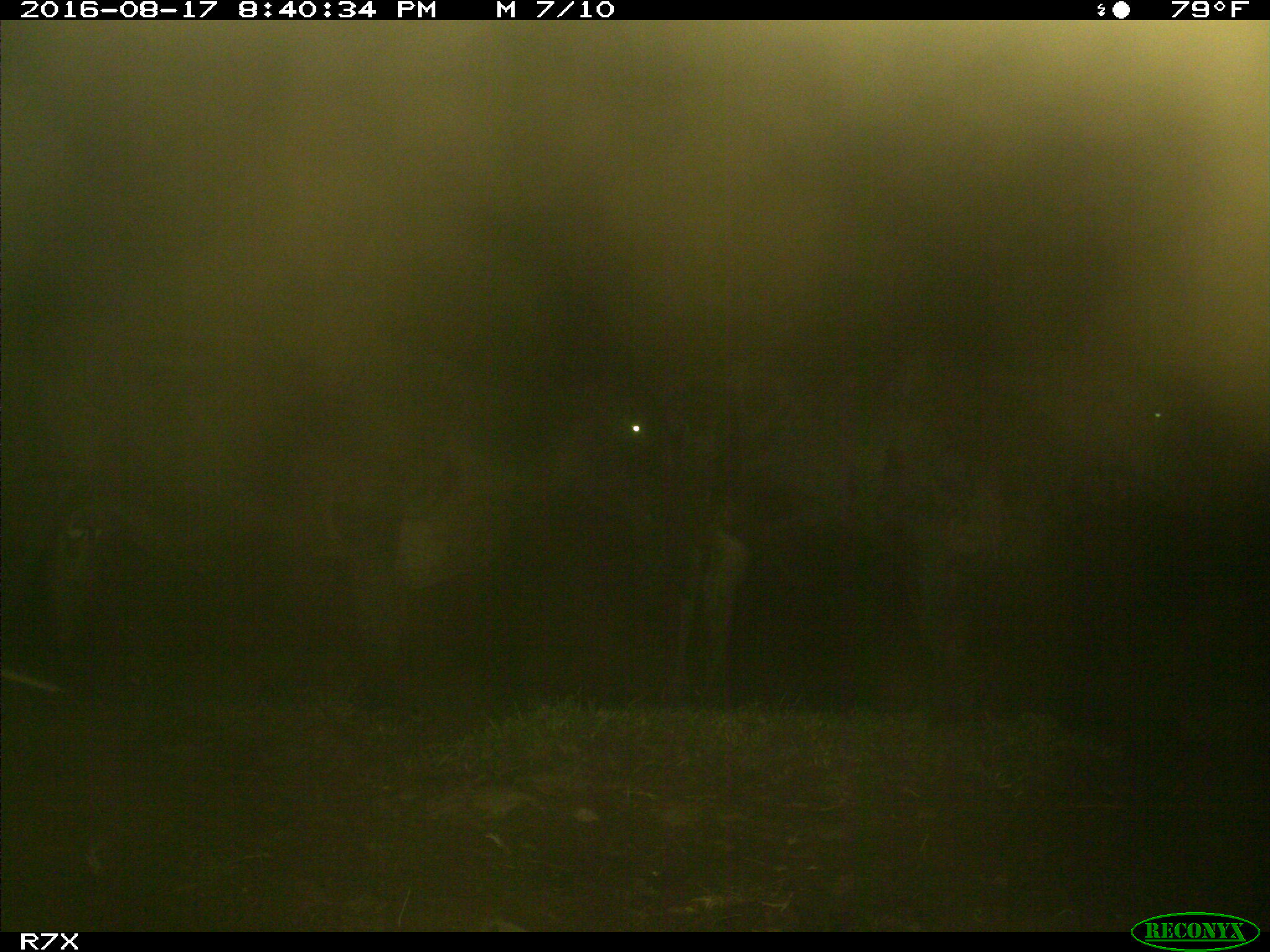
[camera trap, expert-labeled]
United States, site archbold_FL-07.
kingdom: Animalia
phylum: Chordata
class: Mammalia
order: Artiodactyla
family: Bovidae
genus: Bos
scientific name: Bos taurus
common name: domestic cow